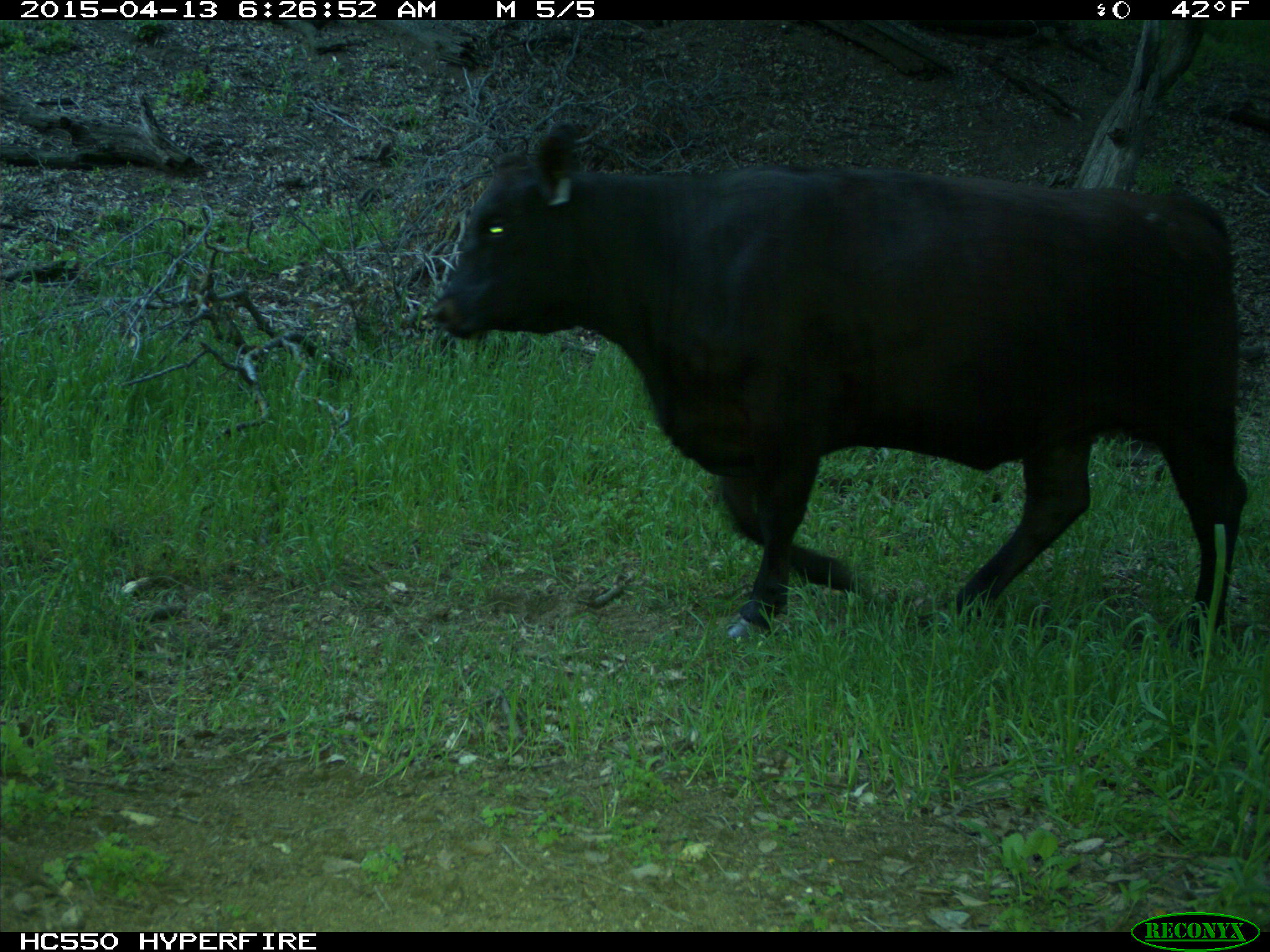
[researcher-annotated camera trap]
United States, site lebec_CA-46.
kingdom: Animalia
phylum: Chordata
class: Mammalia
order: Artiodactyla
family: Bovidae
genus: Bos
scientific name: Bos taurus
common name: domestic cow